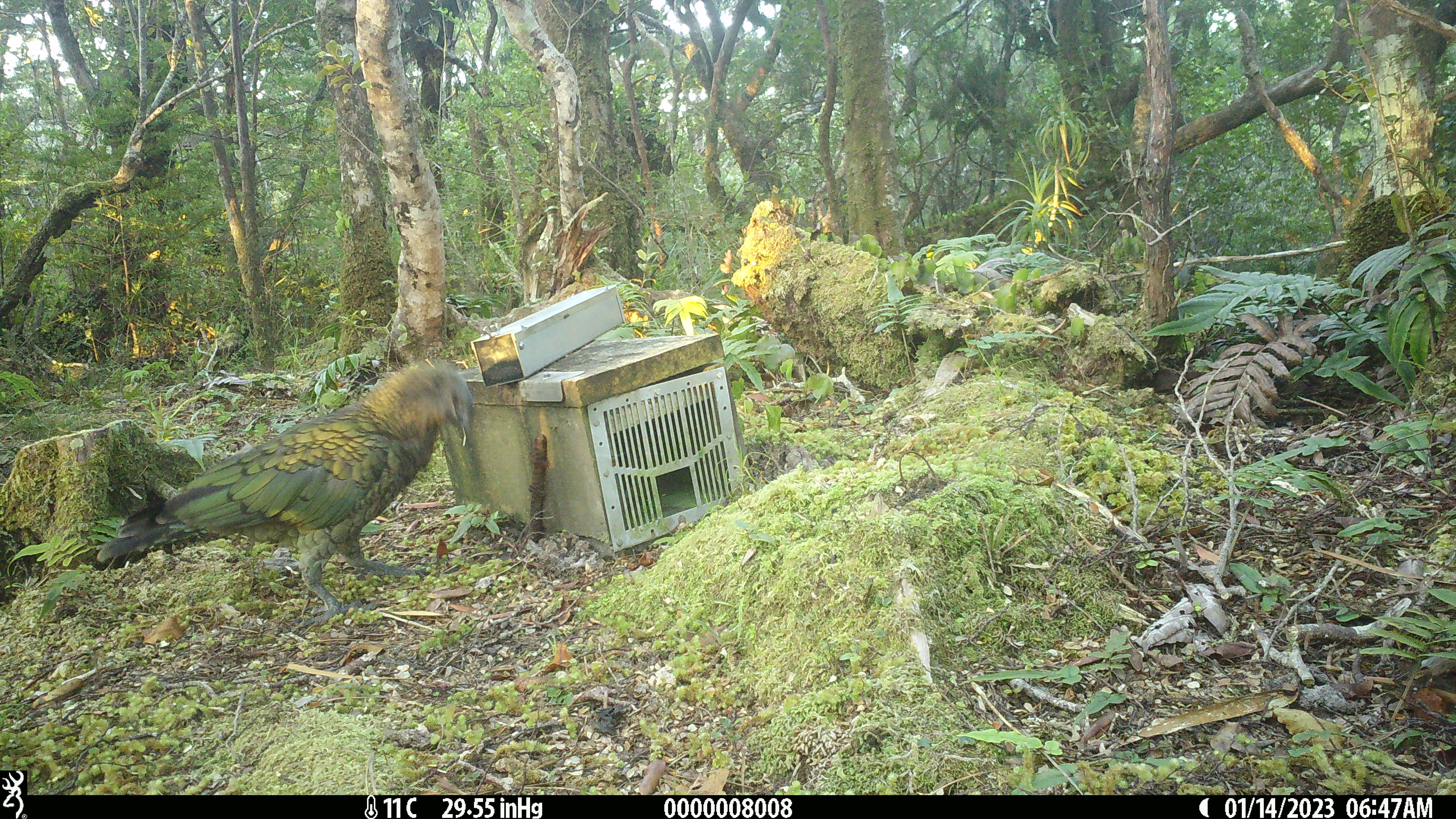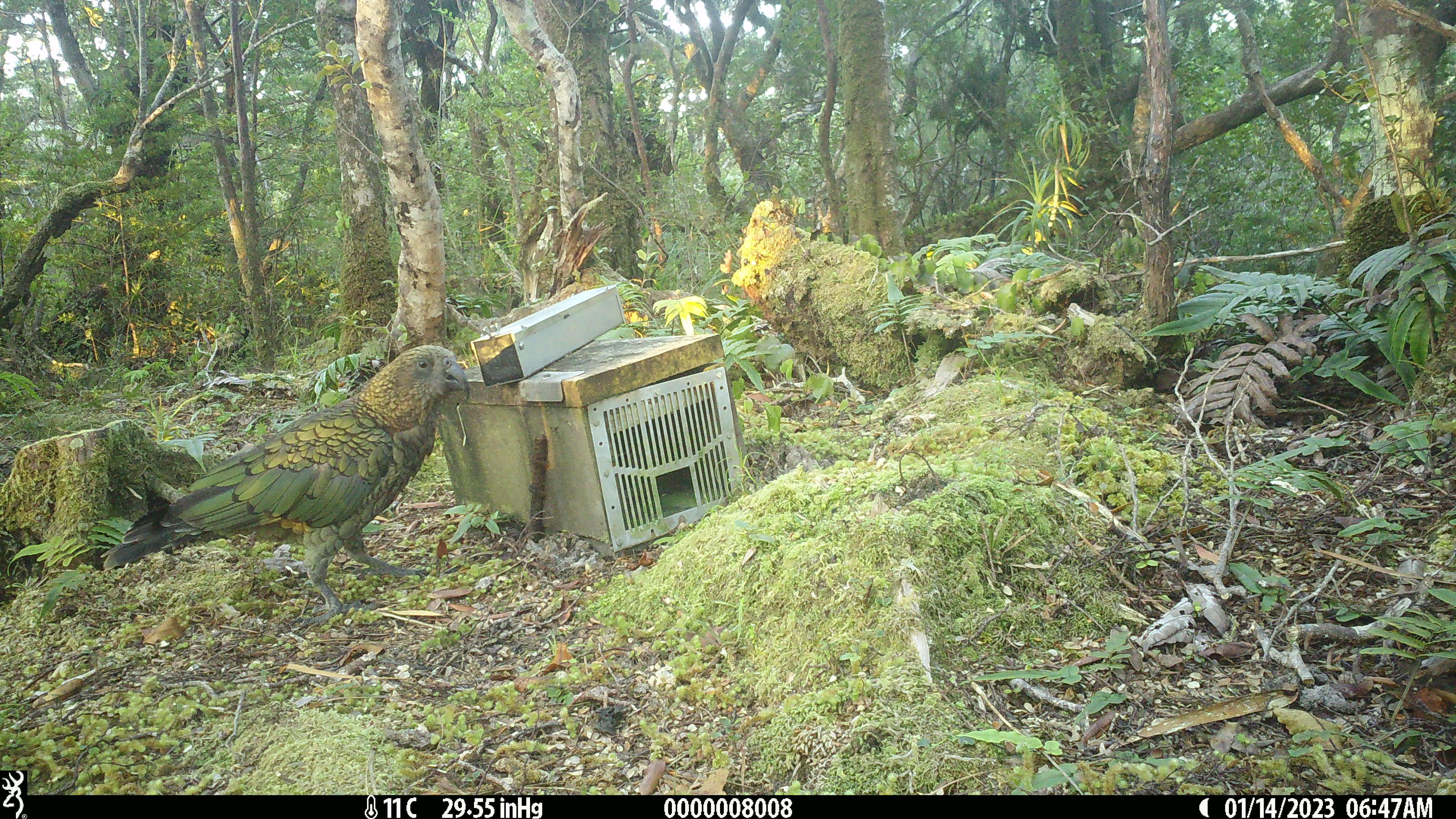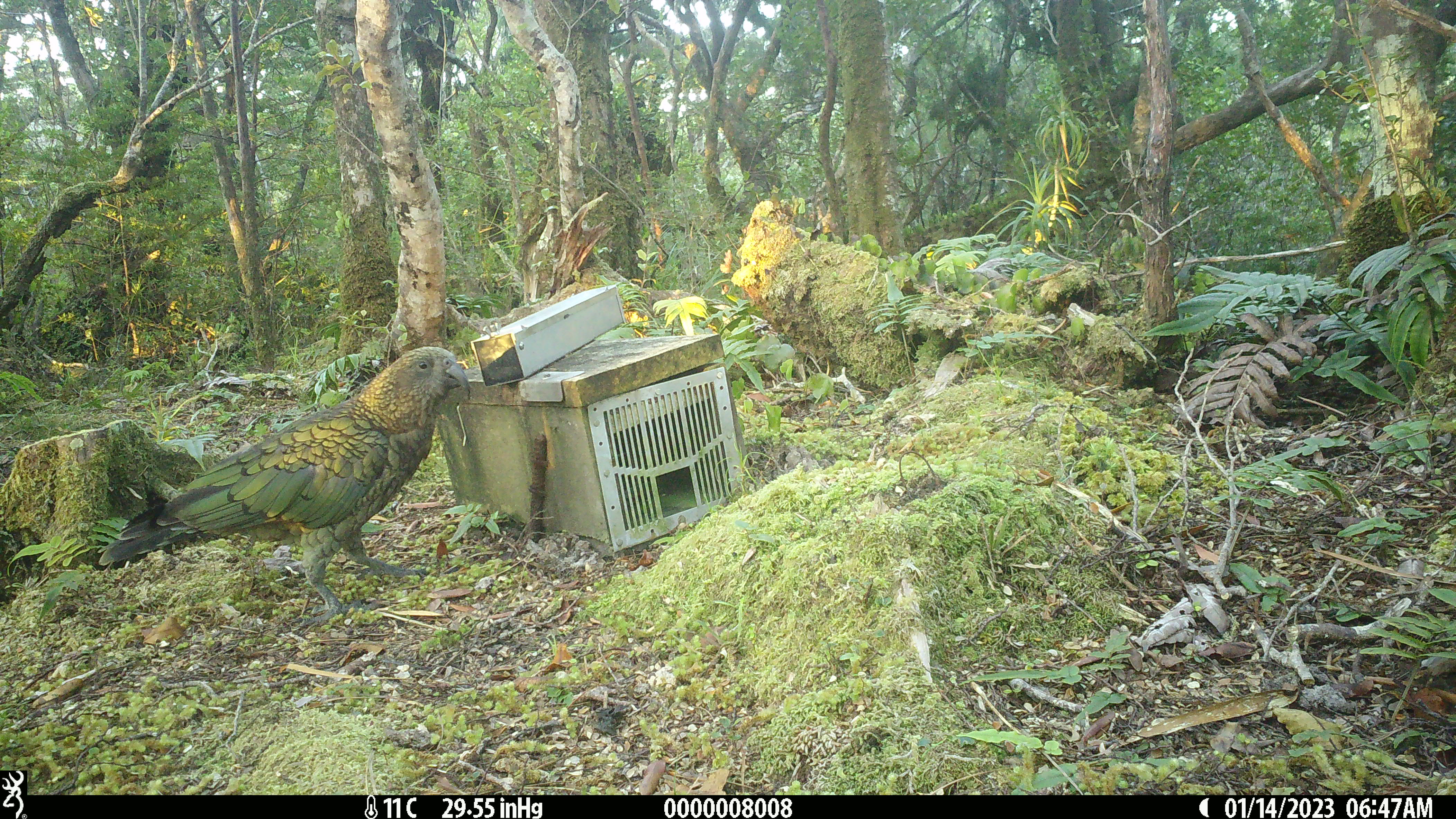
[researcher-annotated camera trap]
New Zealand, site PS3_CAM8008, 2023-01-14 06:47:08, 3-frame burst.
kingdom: Animalia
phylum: Chordata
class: Aves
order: Psittaciformes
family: Strigopidae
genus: Nestor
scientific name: Nestor notabilis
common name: kea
Kea (Nestor notabilis).